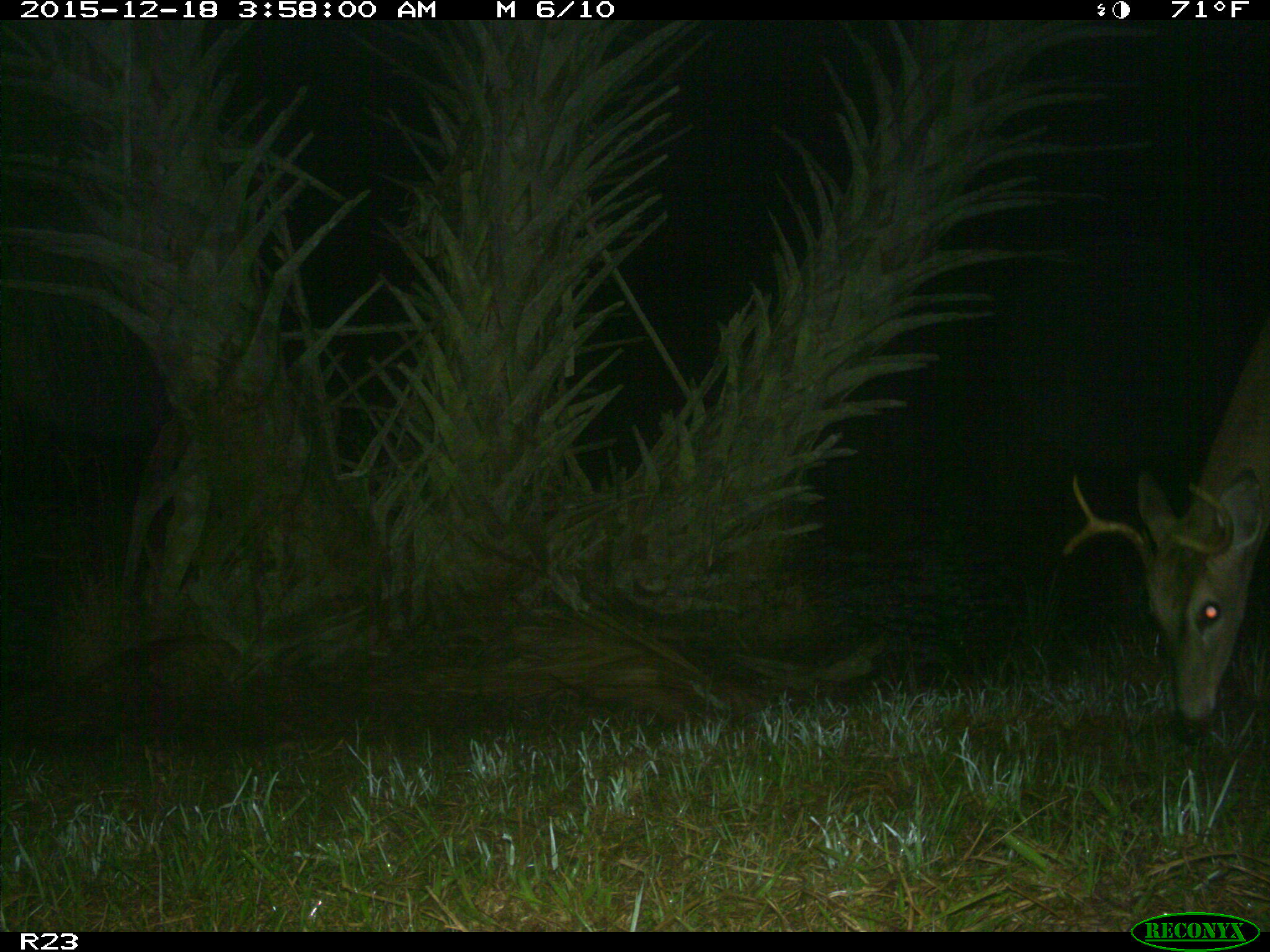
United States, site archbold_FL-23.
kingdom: Animalia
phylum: Chordata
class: Mammalia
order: Artiodactyla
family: Cervidae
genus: Odocoileus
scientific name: Odocoileus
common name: deer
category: unidentified deer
Unidentified deer (deer) (Odocoileus).